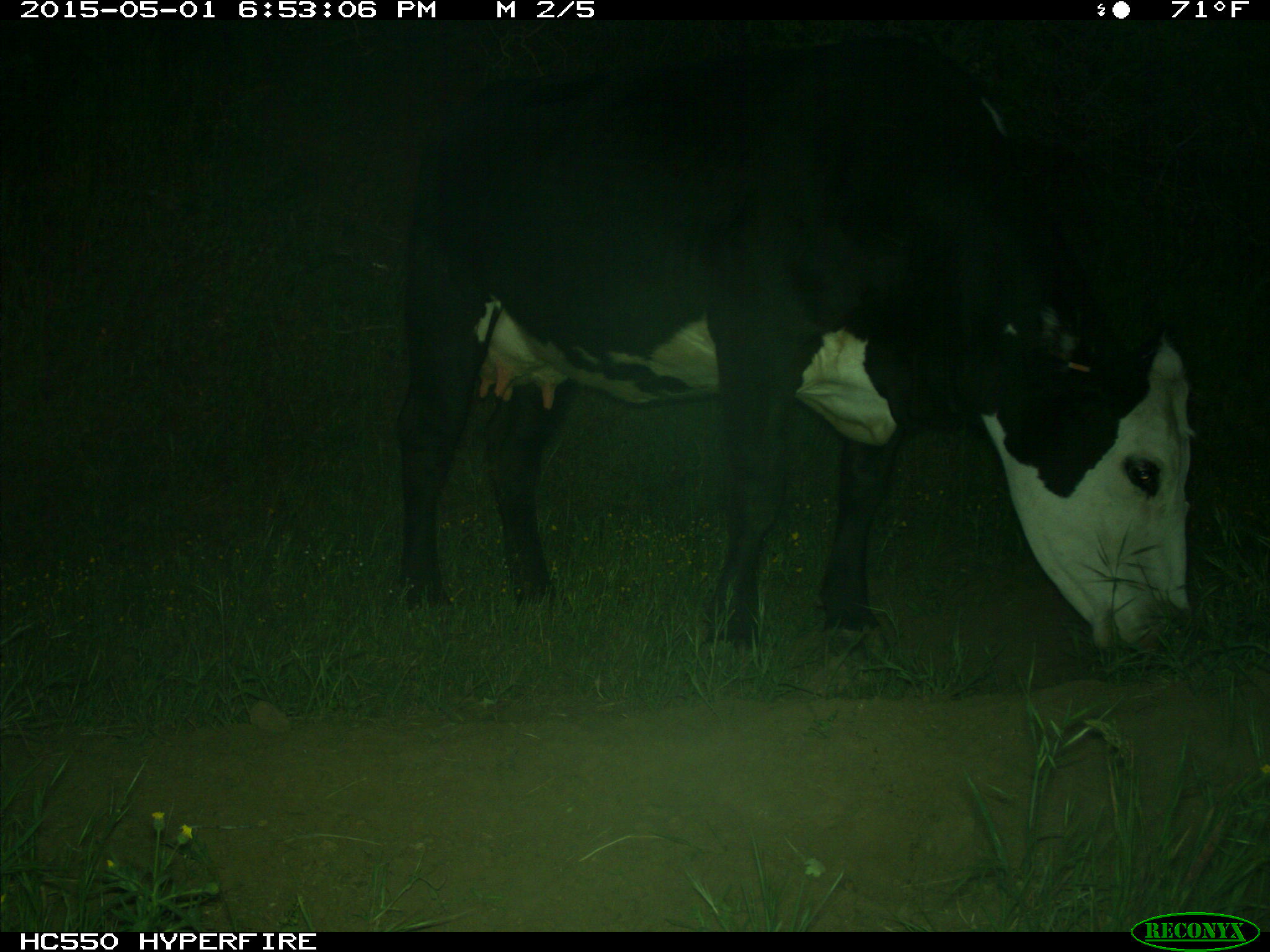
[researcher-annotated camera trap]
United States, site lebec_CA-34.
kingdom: Animalia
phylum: Chordata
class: Mammalia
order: Artiodactyla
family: Bovidae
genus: Bos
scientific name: Bos taurus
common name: domestic cow